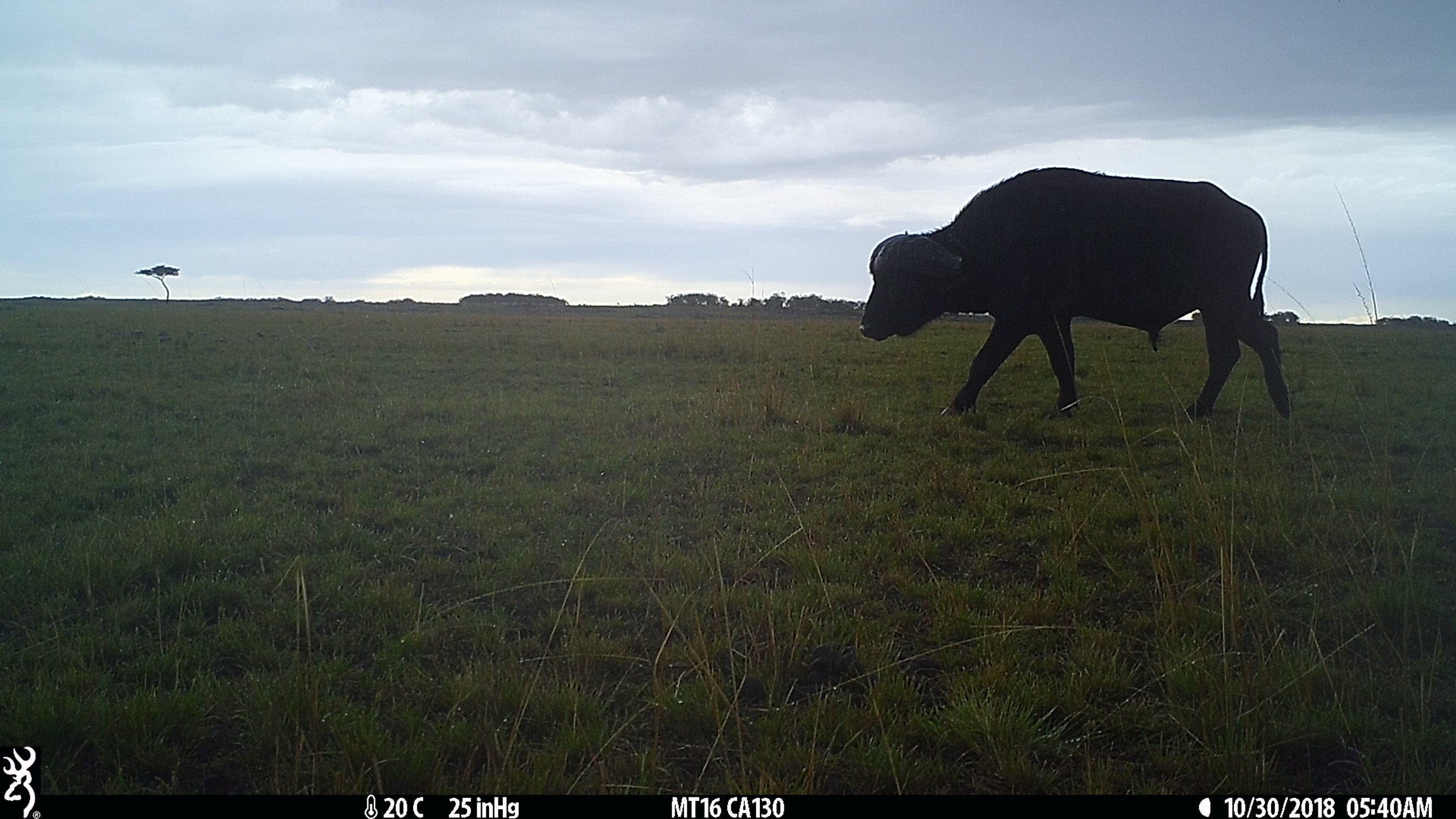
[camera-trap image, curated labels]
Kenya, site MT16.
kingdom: Animalia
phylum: Chordata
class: Mammalia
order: Artiodactyla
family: Bovidae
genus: Syncerus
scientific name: Syncerus caffer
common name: buffalo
Buffalo (Syncerus caffer).